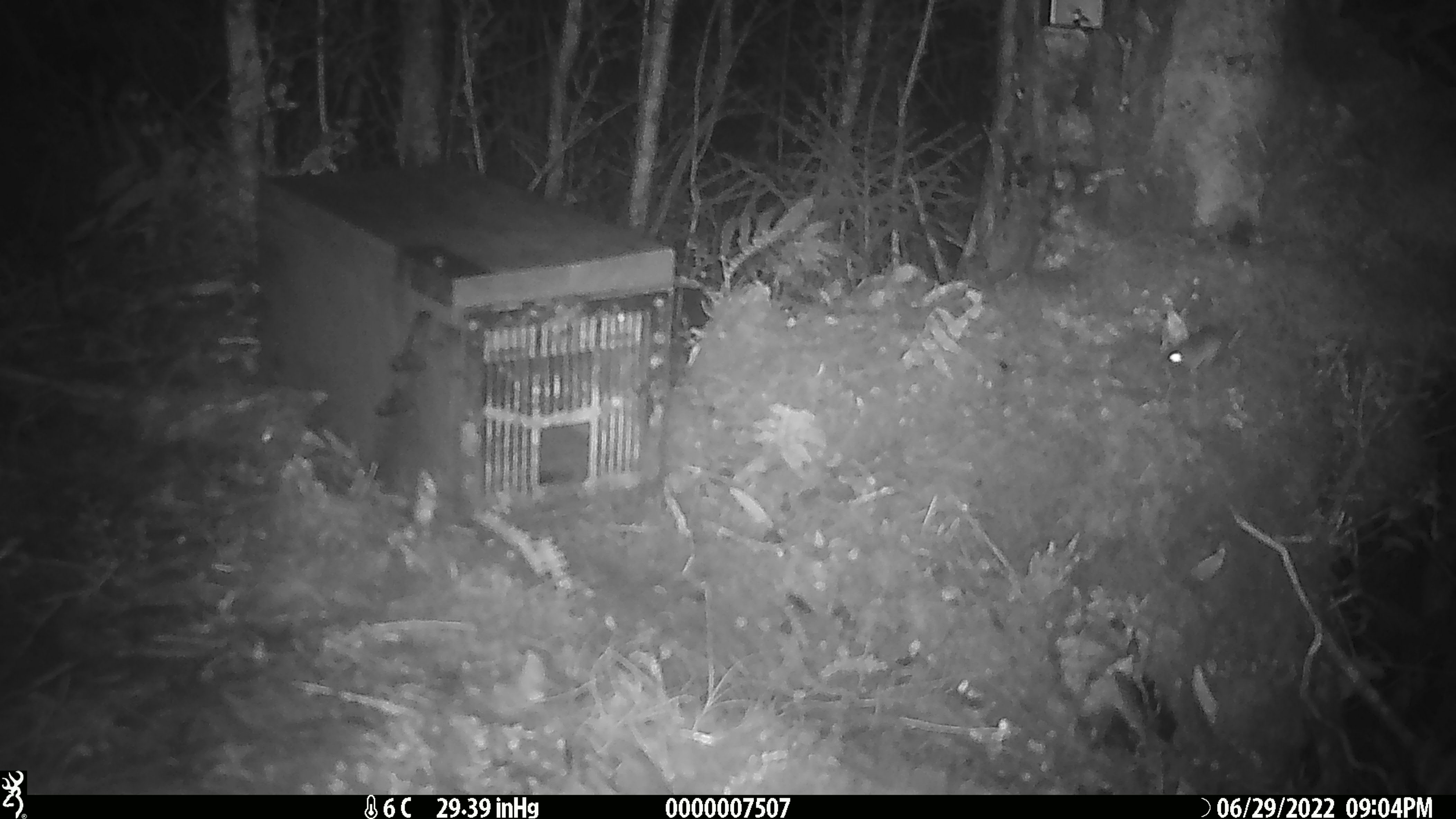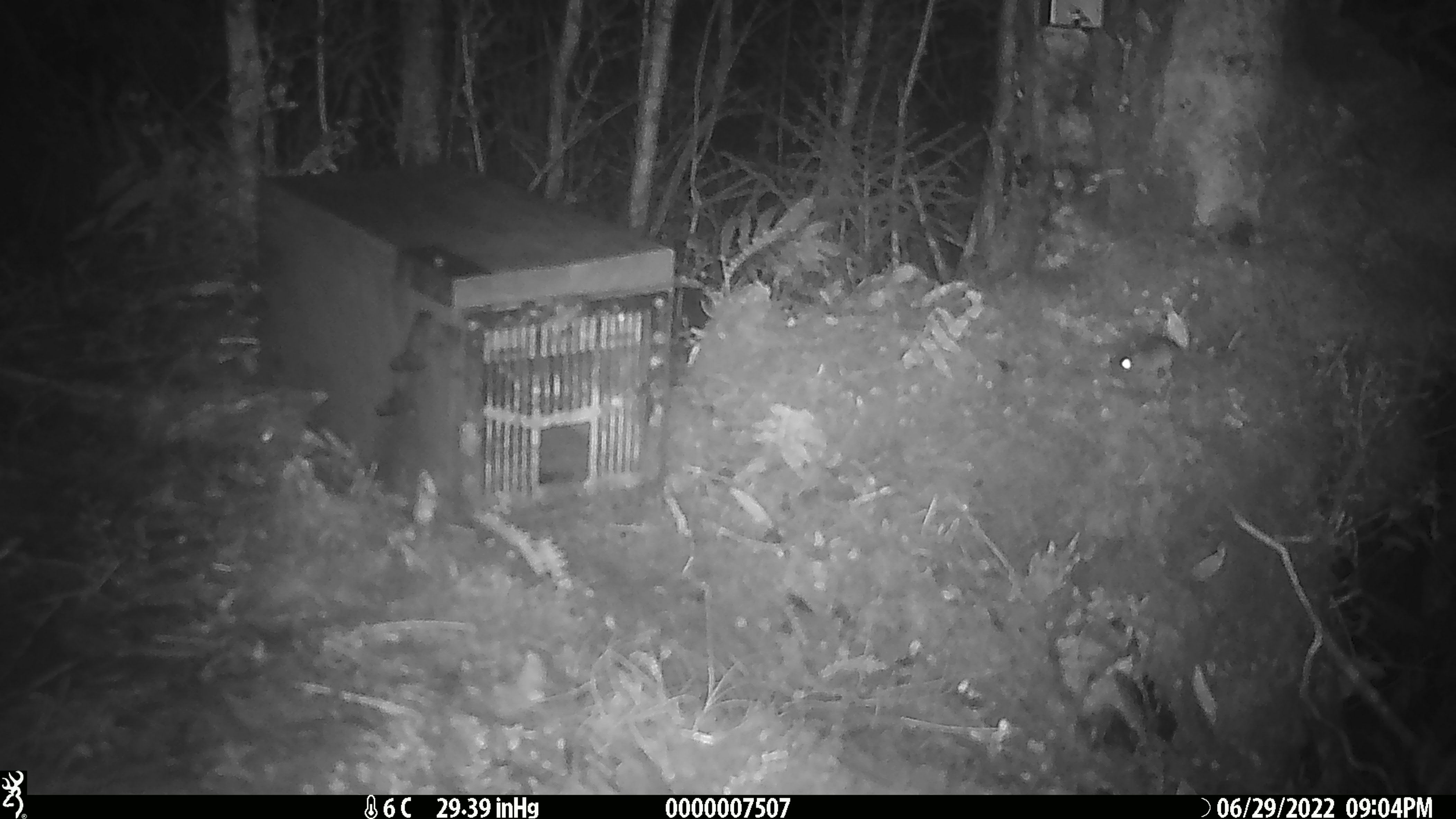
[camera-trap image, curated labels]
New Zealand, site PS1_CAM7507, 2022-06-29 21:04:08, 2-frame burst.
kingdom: Animalia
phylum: Chordata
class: Mammalia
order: Rodentia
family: Muridae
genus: Mus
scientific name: Mus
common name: mouse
Mouse (Mus).